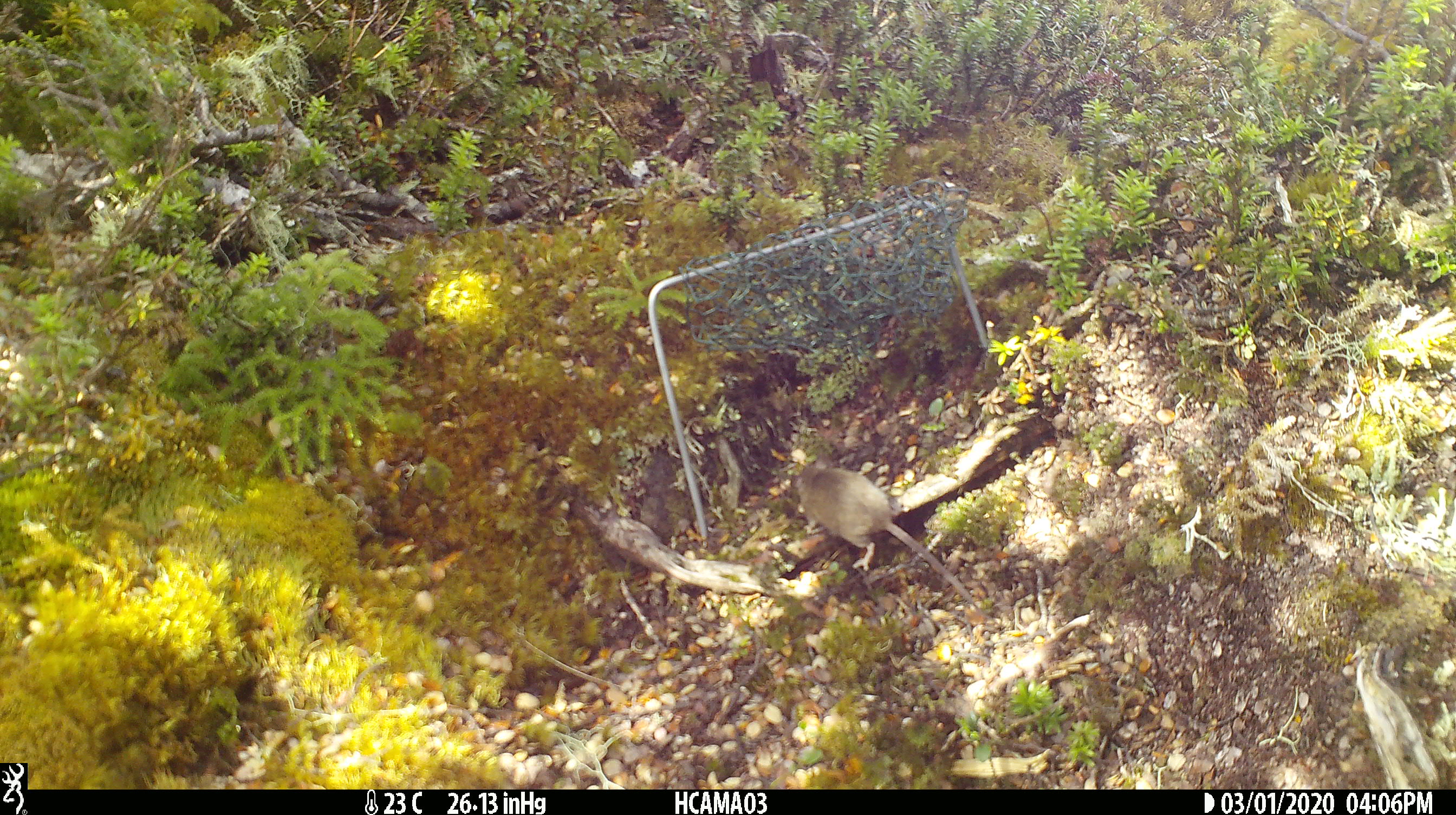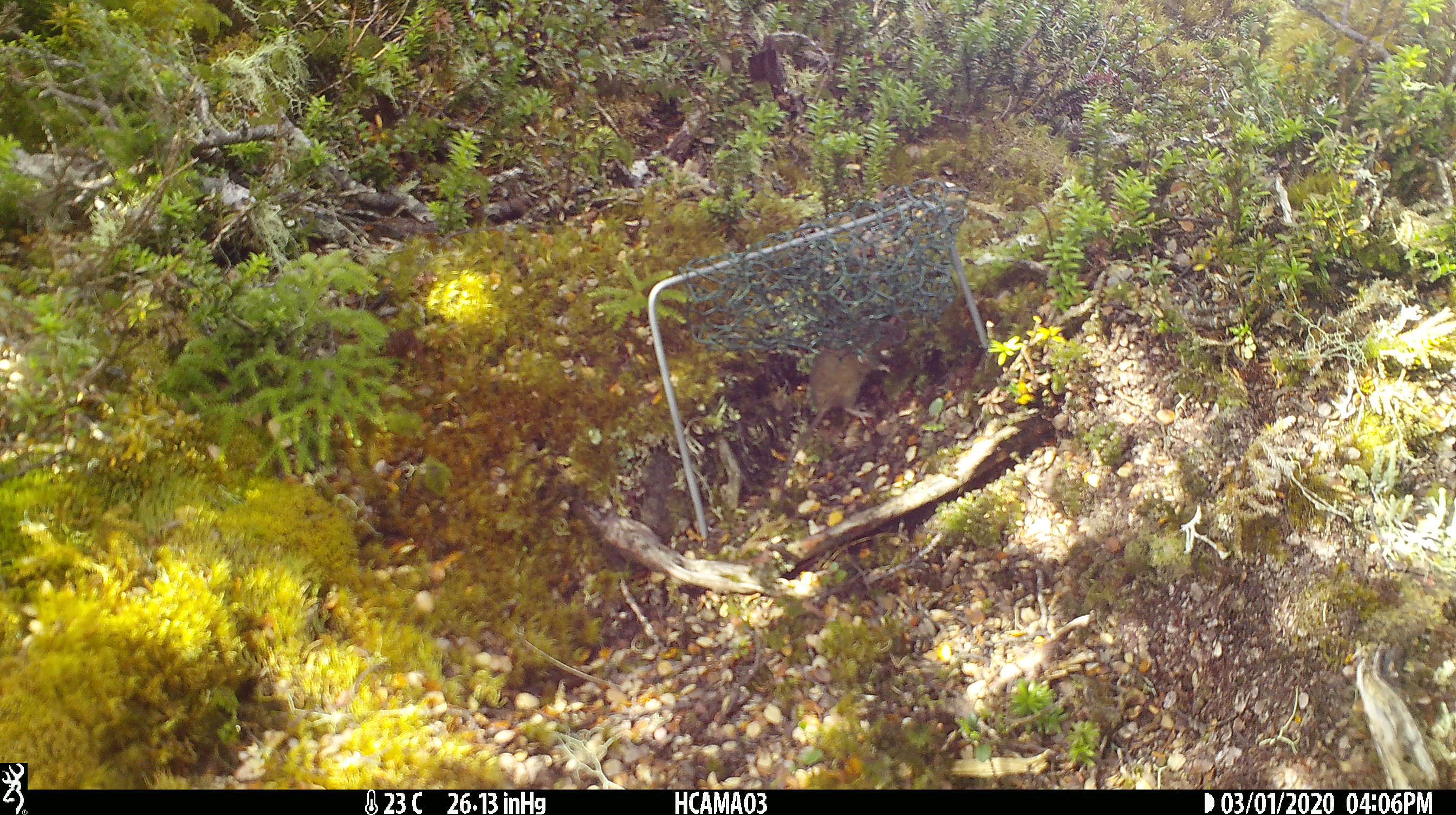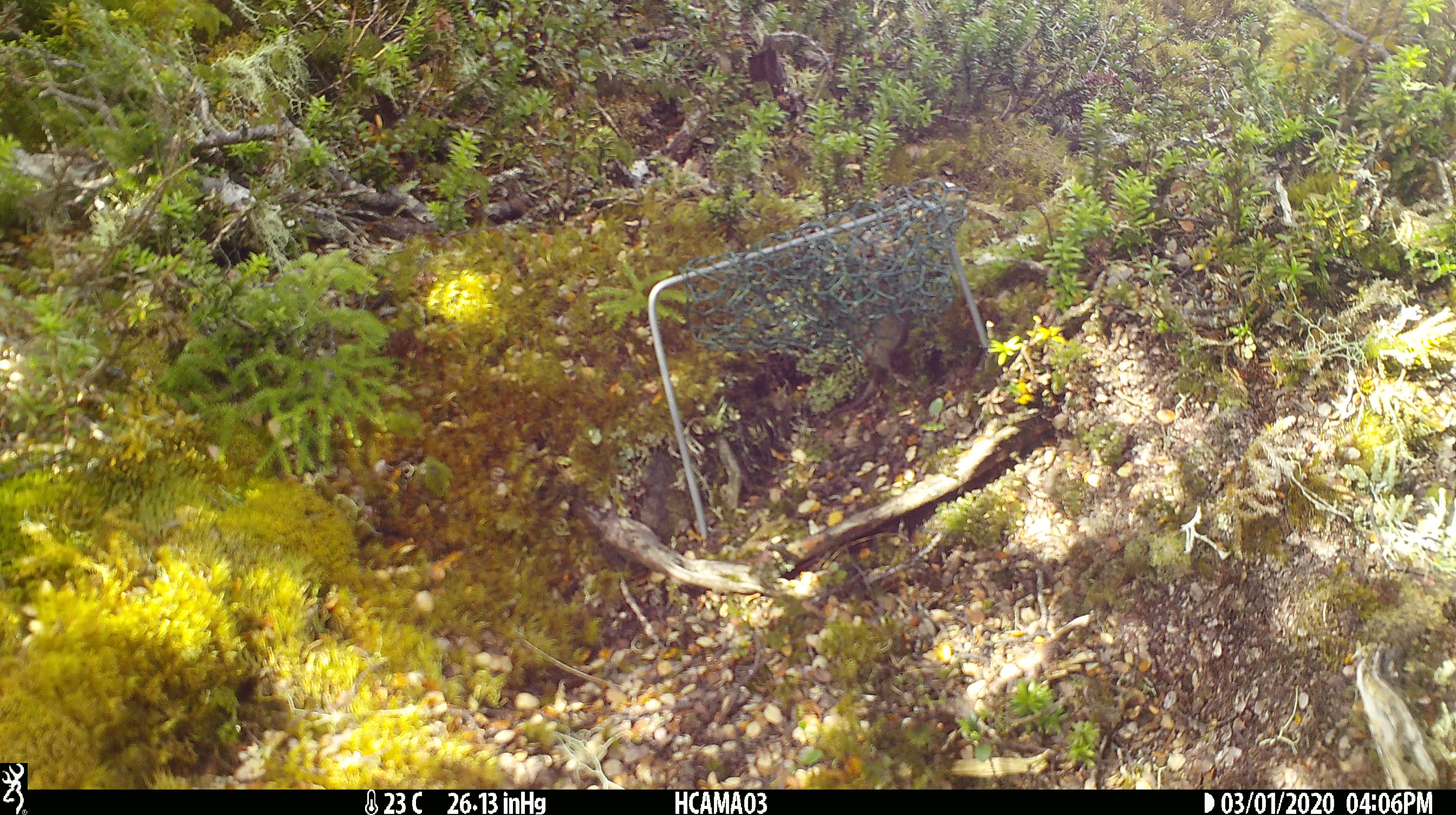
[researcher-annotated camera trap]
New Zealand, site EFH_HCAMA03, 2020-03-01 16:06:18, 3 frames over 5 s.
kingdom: Animalia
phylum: Chordata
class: Mammalia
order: Rodentia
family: Muridae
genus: Mus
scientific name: Mus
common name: mouse